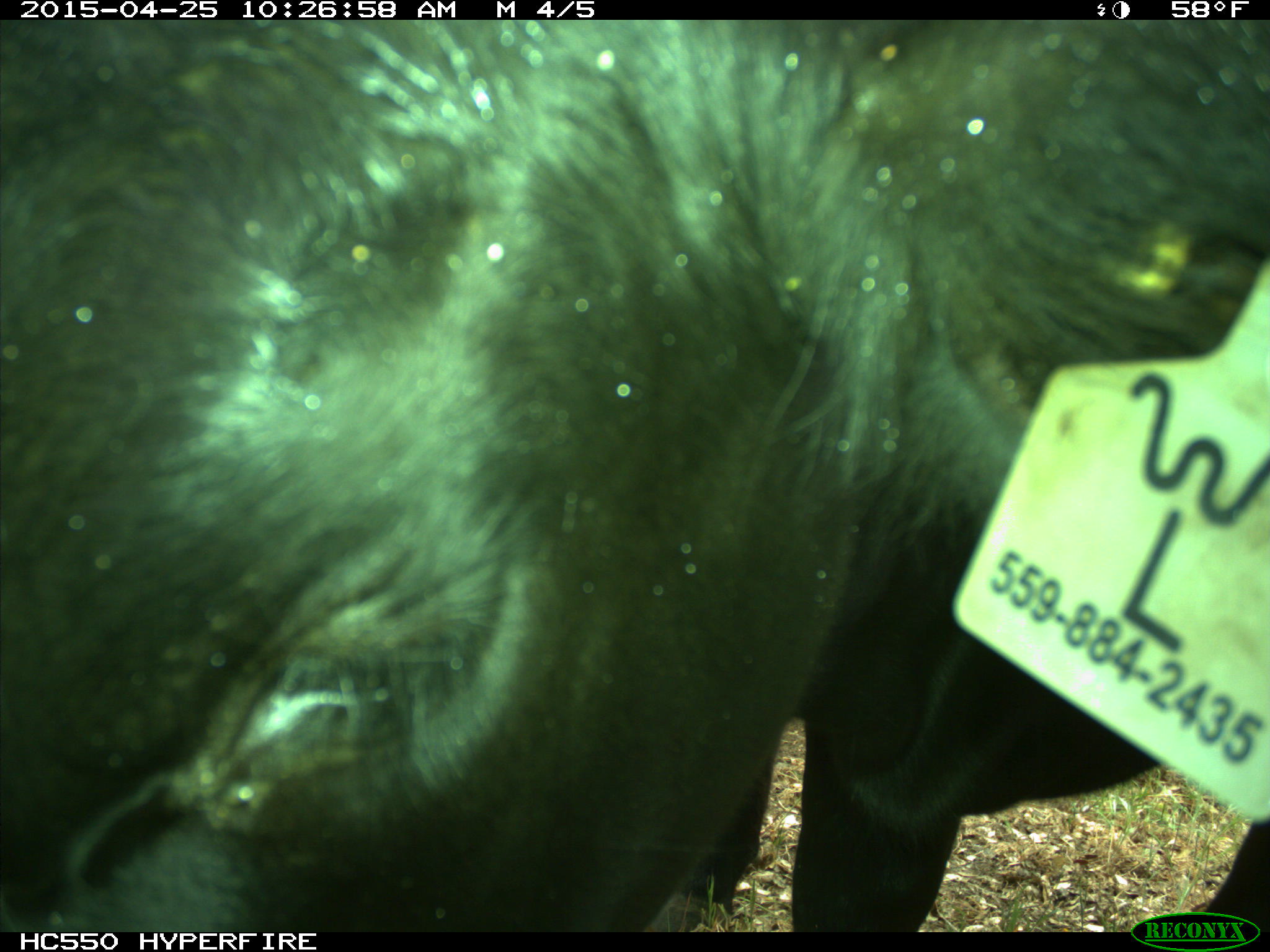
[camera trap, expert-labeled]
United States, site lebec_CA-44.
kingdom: Animalia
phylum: Chordata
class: Mammalia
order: Artiodactyla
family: Suidae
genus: Sus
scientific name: Sus scrofa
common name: wild boar